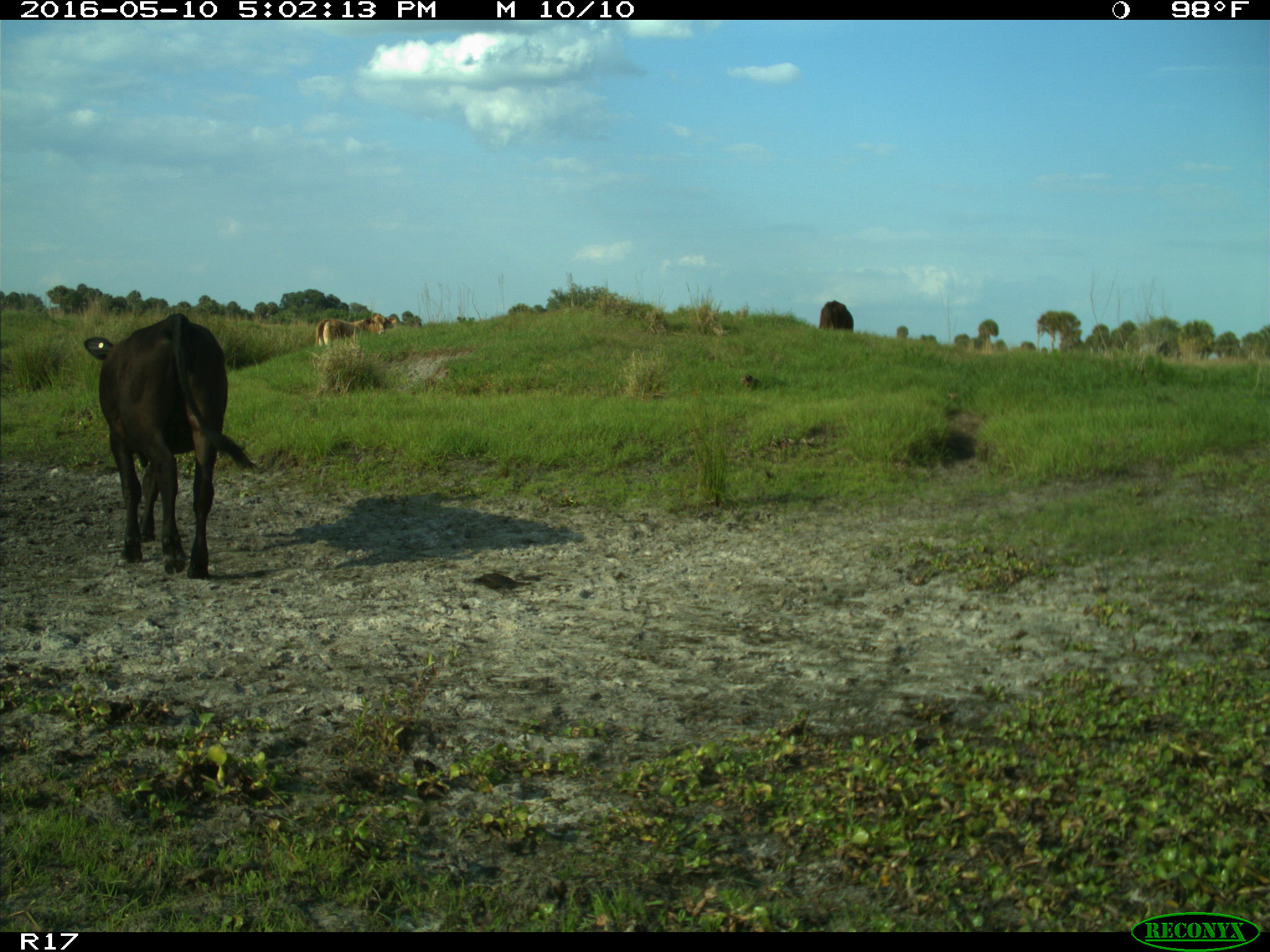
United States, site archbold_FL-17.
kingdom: Animalia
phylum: Chordata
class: Mammalia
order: Artiodactyla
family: Bovidae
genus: Bos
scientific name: Bos taurus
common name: domestic cow